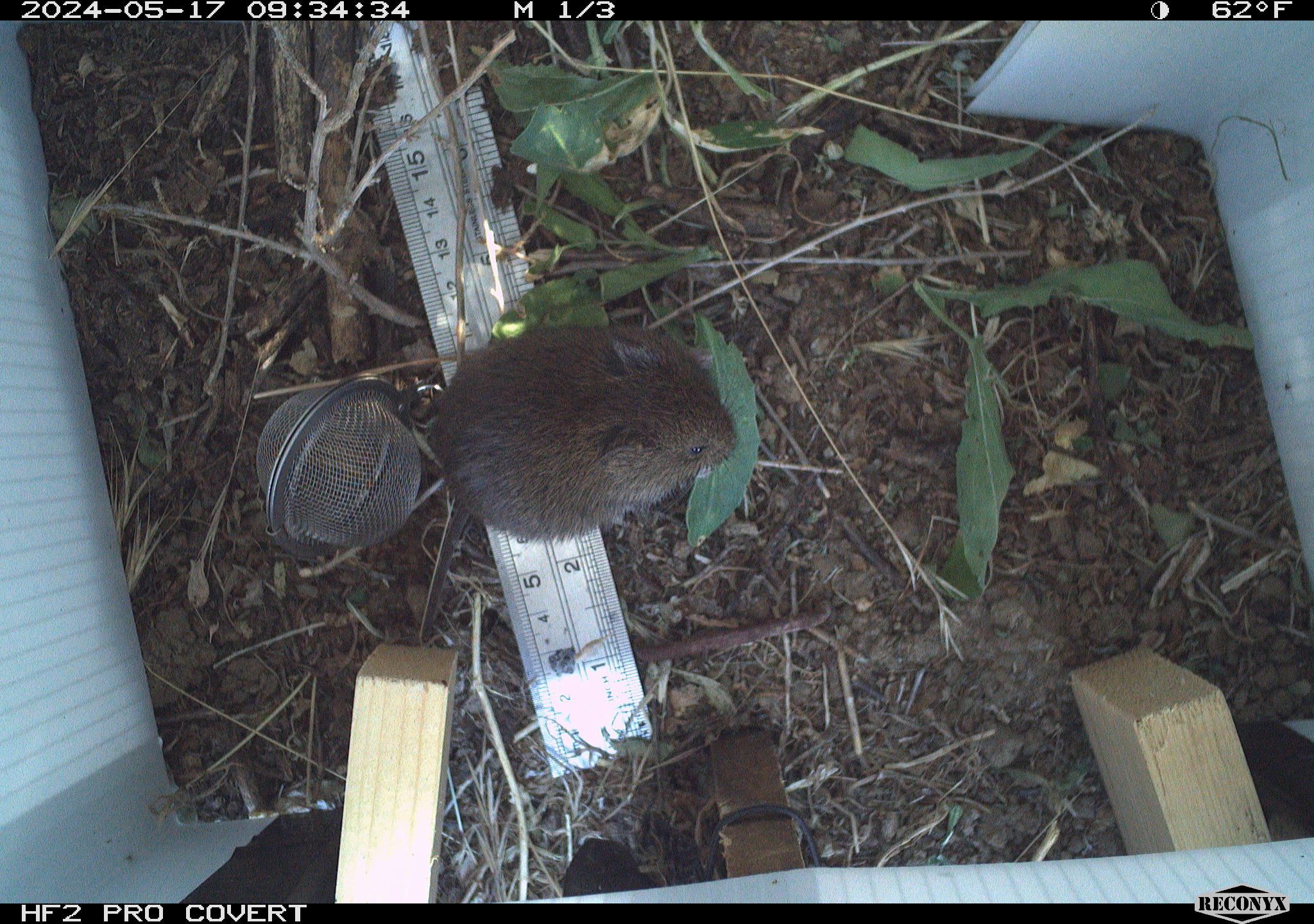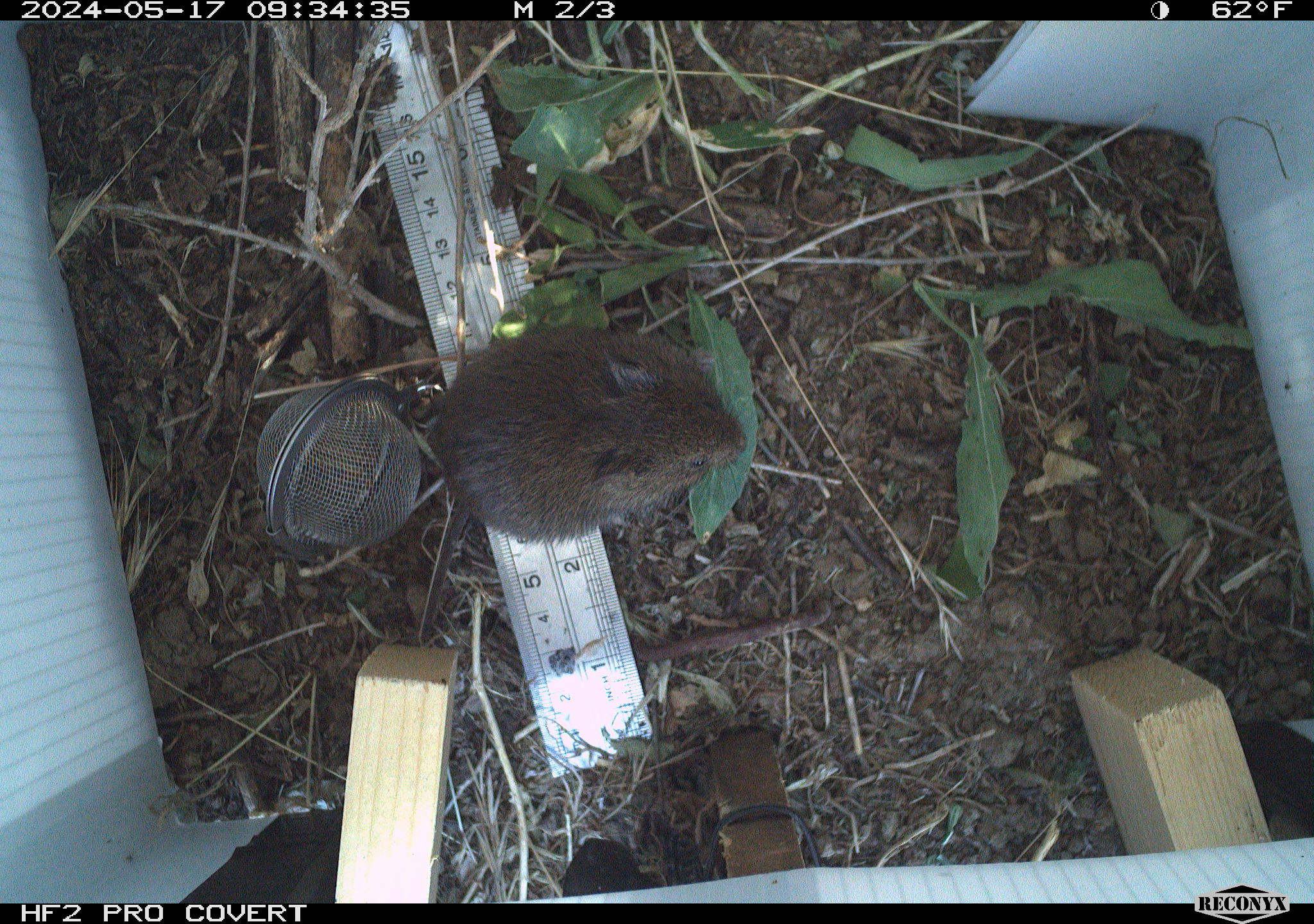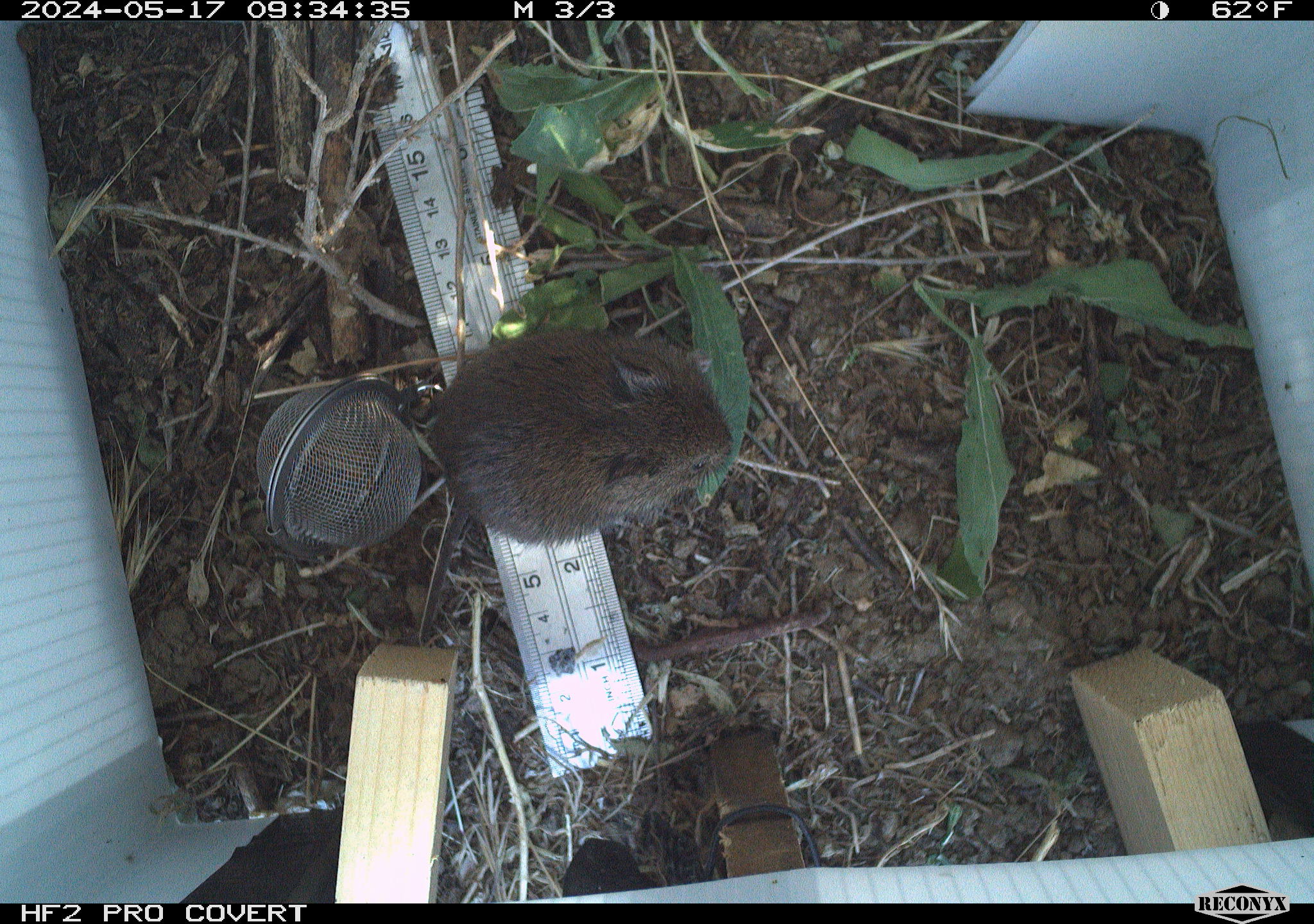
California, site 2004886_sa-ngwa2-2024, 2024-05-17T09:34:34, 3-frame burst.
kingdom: Animalia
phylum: Chordata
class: Mammalia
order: Rodentia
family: Cricetidae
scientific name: Arvicolinae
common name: voles, lemmings, and muskrats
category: arvicolinae subfamily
Arvicolinae subfamily (voles, lemmings, and muskrats) (Arvicolinae).